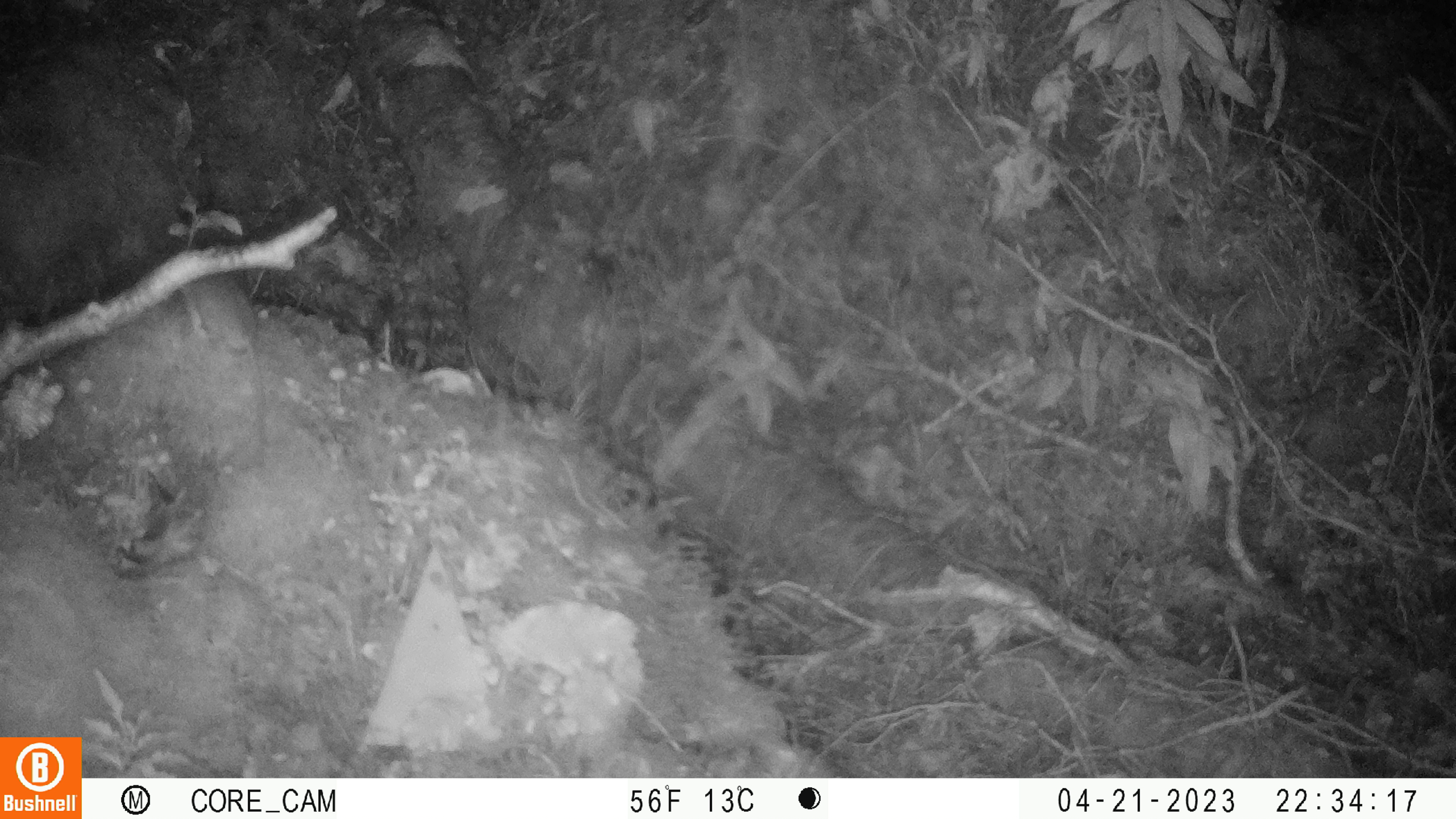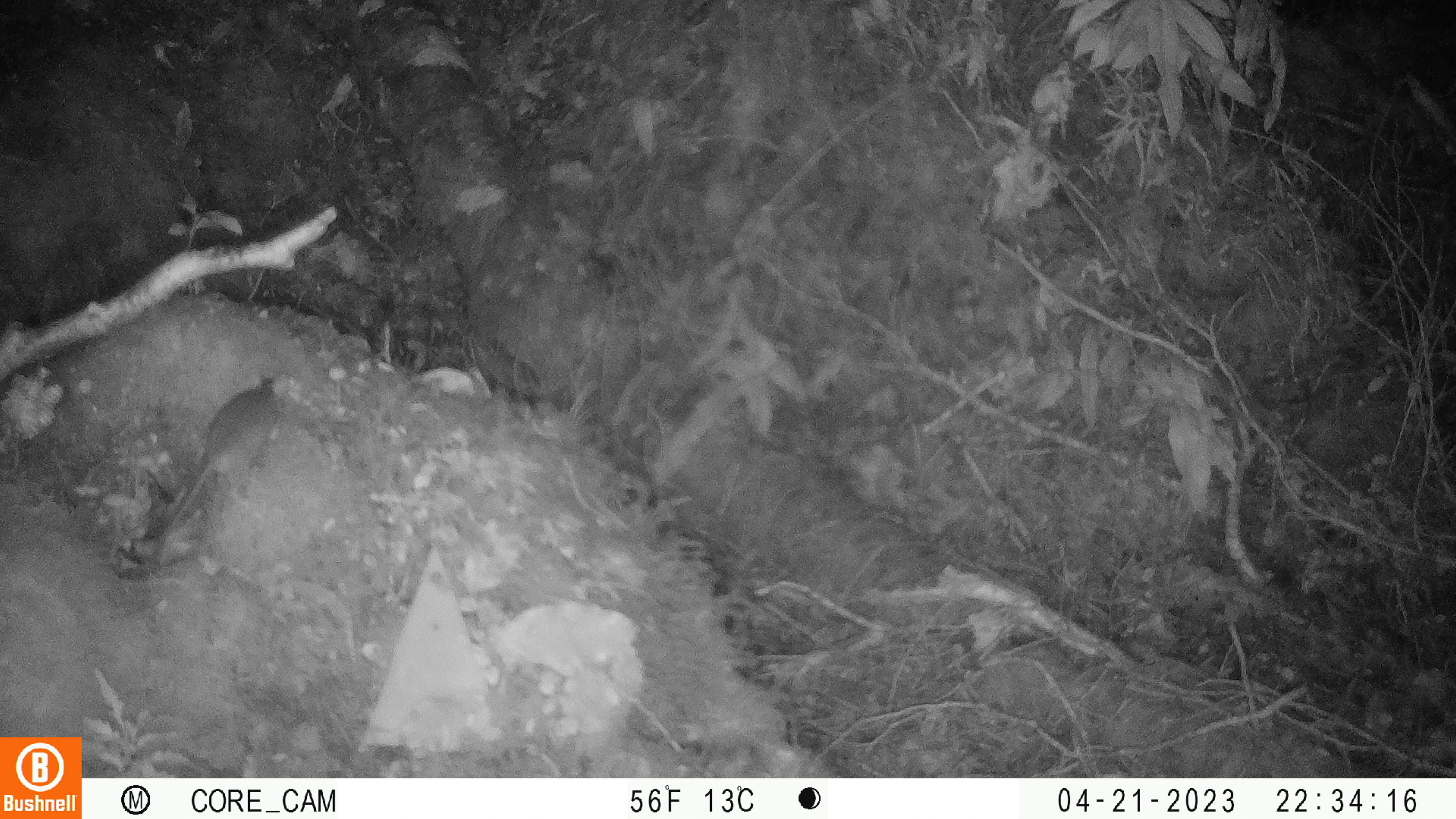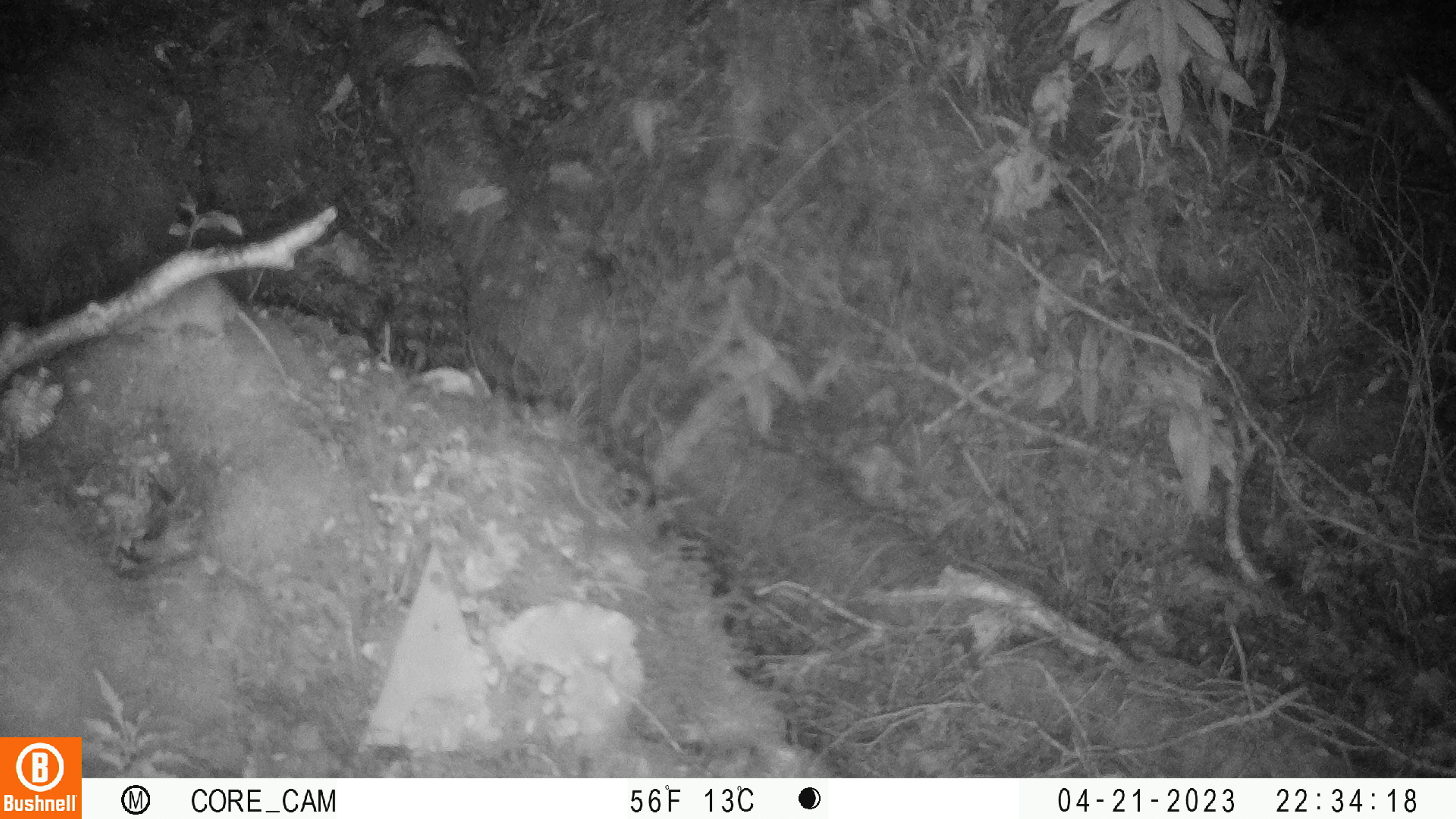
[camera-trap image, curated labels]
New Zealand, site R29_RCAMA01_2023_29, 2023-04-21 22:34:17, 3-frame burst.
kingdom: Animalia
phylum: Chordata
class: Mammalia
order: Rodentia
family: Muridae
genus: Mus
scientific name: Mus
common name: mouse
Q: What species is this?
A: Mouse (Mus).